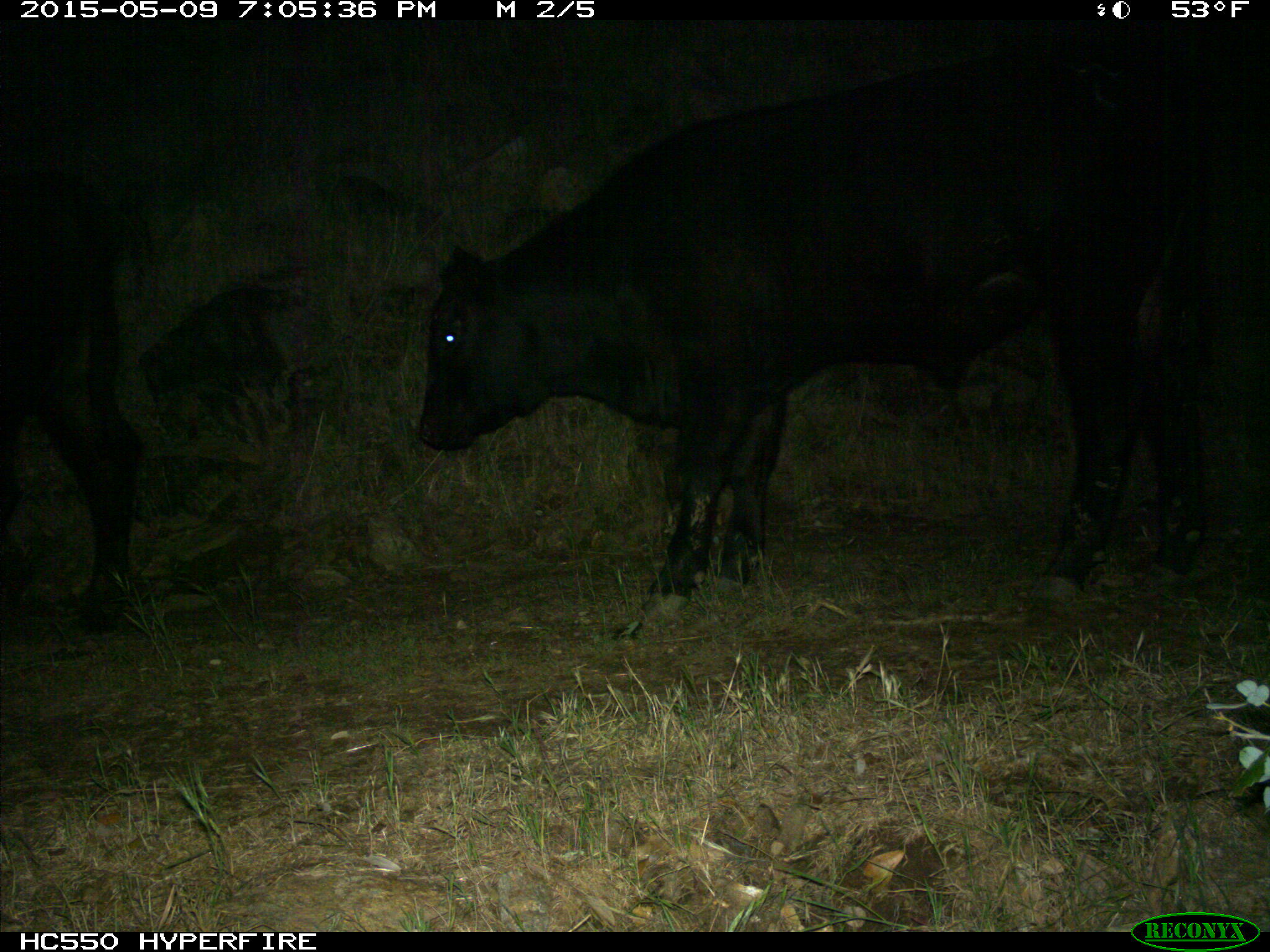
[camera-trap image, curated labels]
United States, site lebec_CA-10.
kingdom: Animalia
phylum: Chordata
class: Mammalia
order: Artiodactyla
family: Bovidae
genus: Bos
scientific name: Bos taurus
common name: domestic cow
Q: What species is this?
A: Bos taurus (domestic cow).